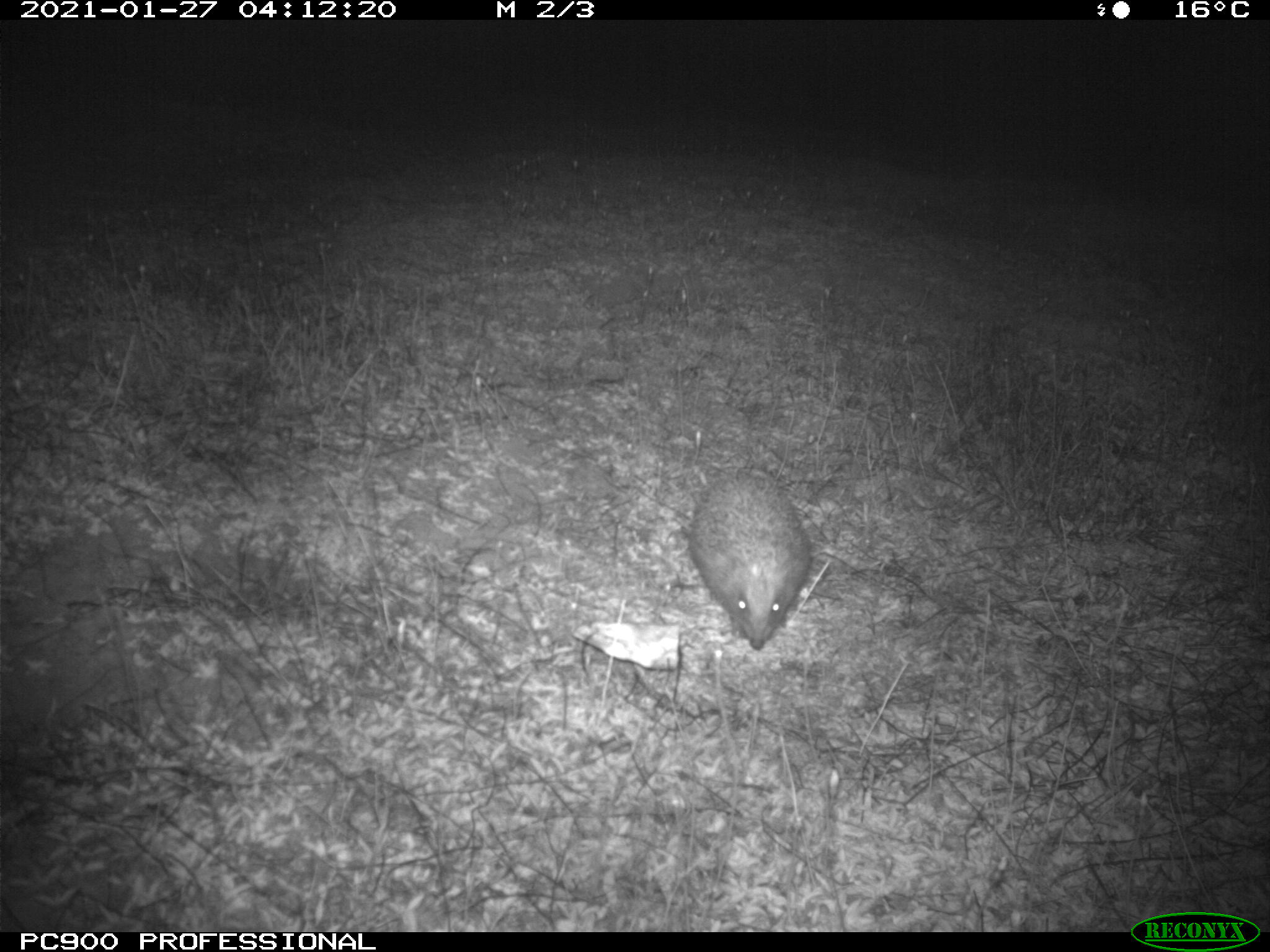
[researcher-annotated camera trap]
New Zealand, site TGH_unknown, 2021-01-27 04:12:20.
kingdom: Animalia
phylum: Chordata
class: Mammalia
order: Eulipotyphla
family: Erinaceidae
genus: Erinaceus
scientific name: Erinaceus europaeus europaeus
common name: european hedgehog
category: hedgehog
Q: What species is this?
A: Hedgehog (european hedgehog) (Erinaceus europaeus europaeus).